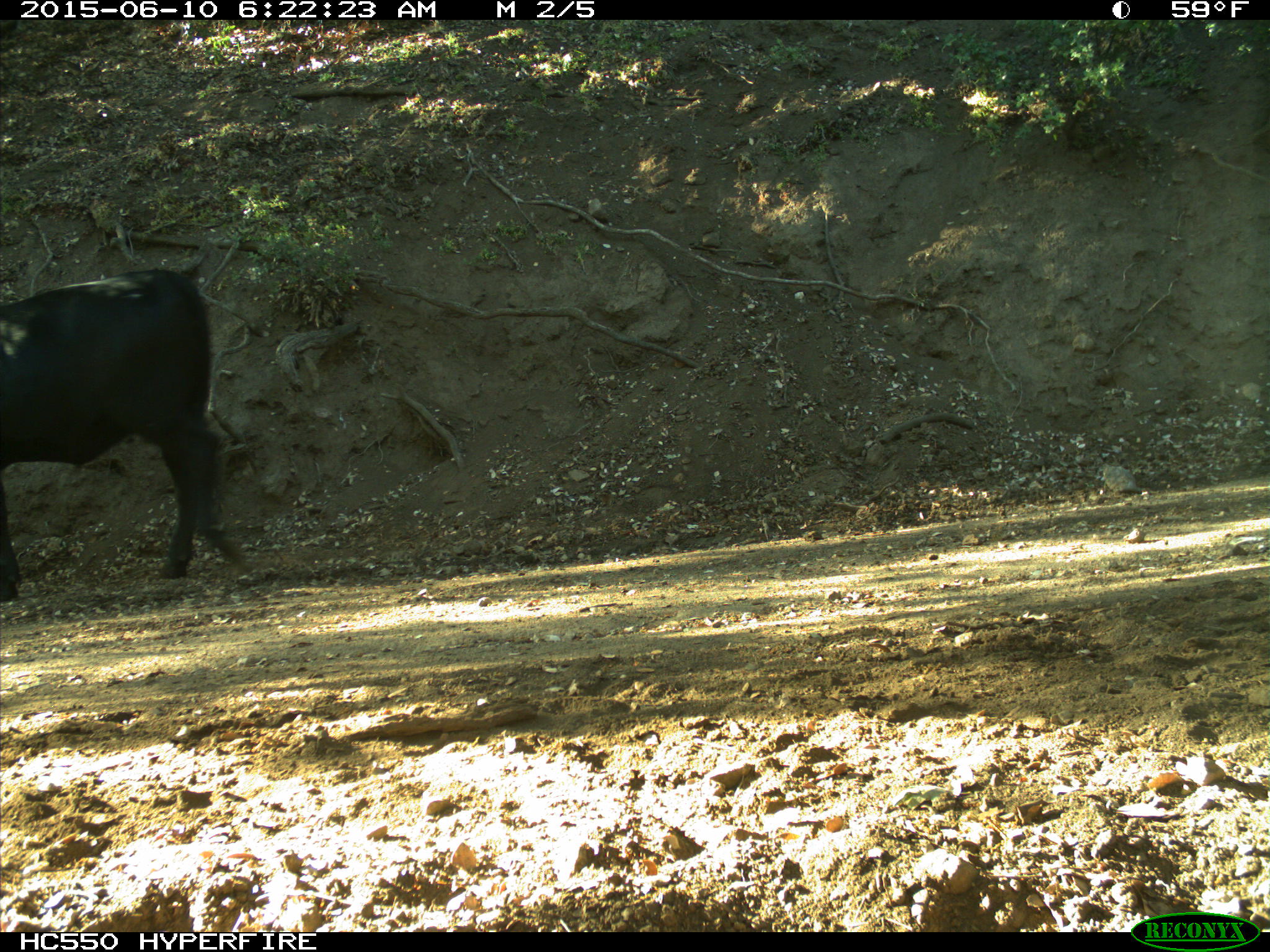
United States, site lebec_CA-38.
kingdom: Animalia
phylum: Chordata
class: Mammalia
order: Artiodactyla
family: Bovidae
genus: Bos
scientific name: Bos taurus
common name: domestic cow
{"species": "Bos taurus (domestic cow)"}